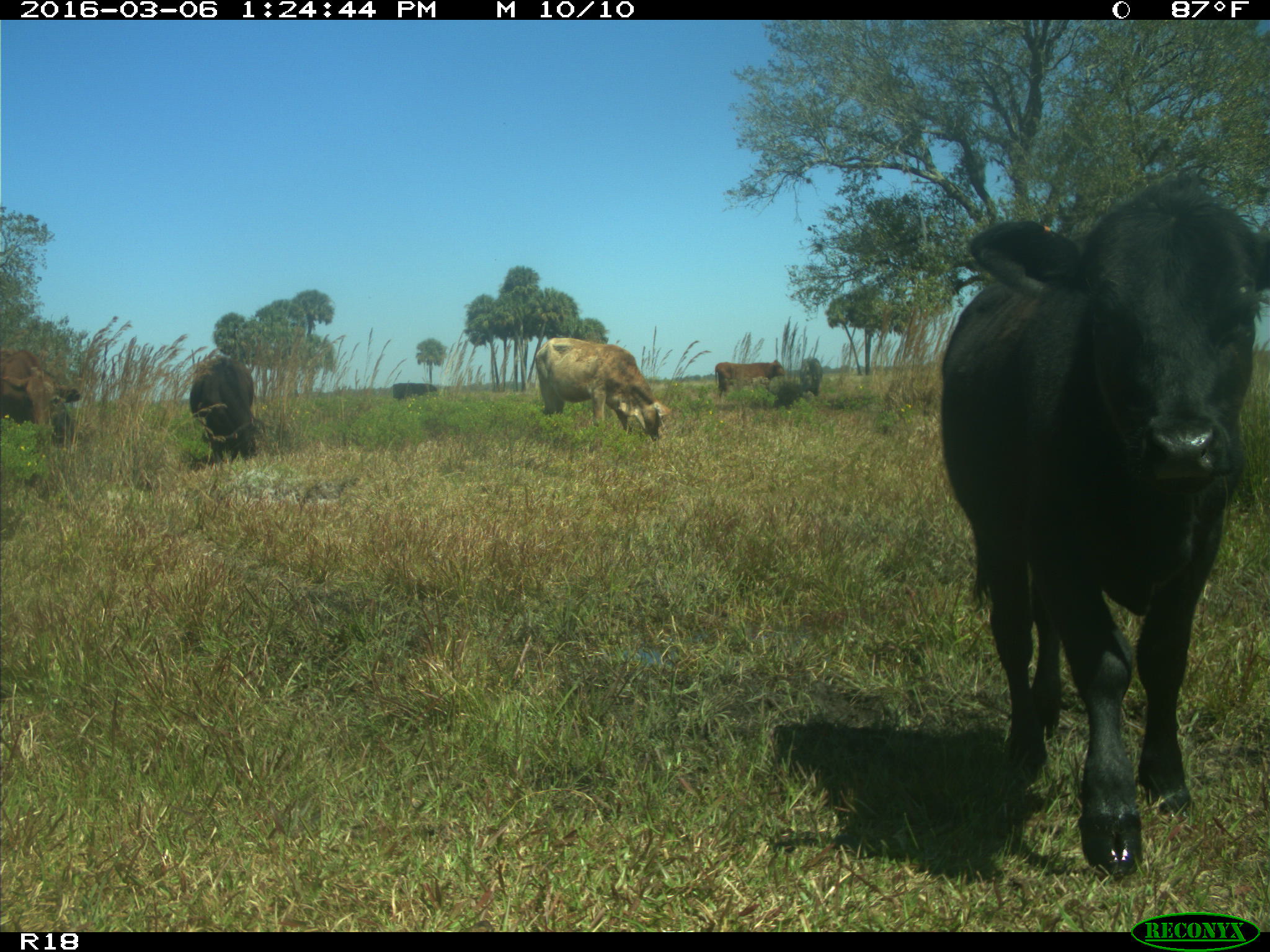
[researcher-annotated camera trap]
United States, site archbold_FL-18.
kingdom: Animalia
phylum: Chordata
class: Mammalia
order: Artiodactyla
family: Bovidae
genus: Bos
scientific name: Bos taurus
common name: domestic cow